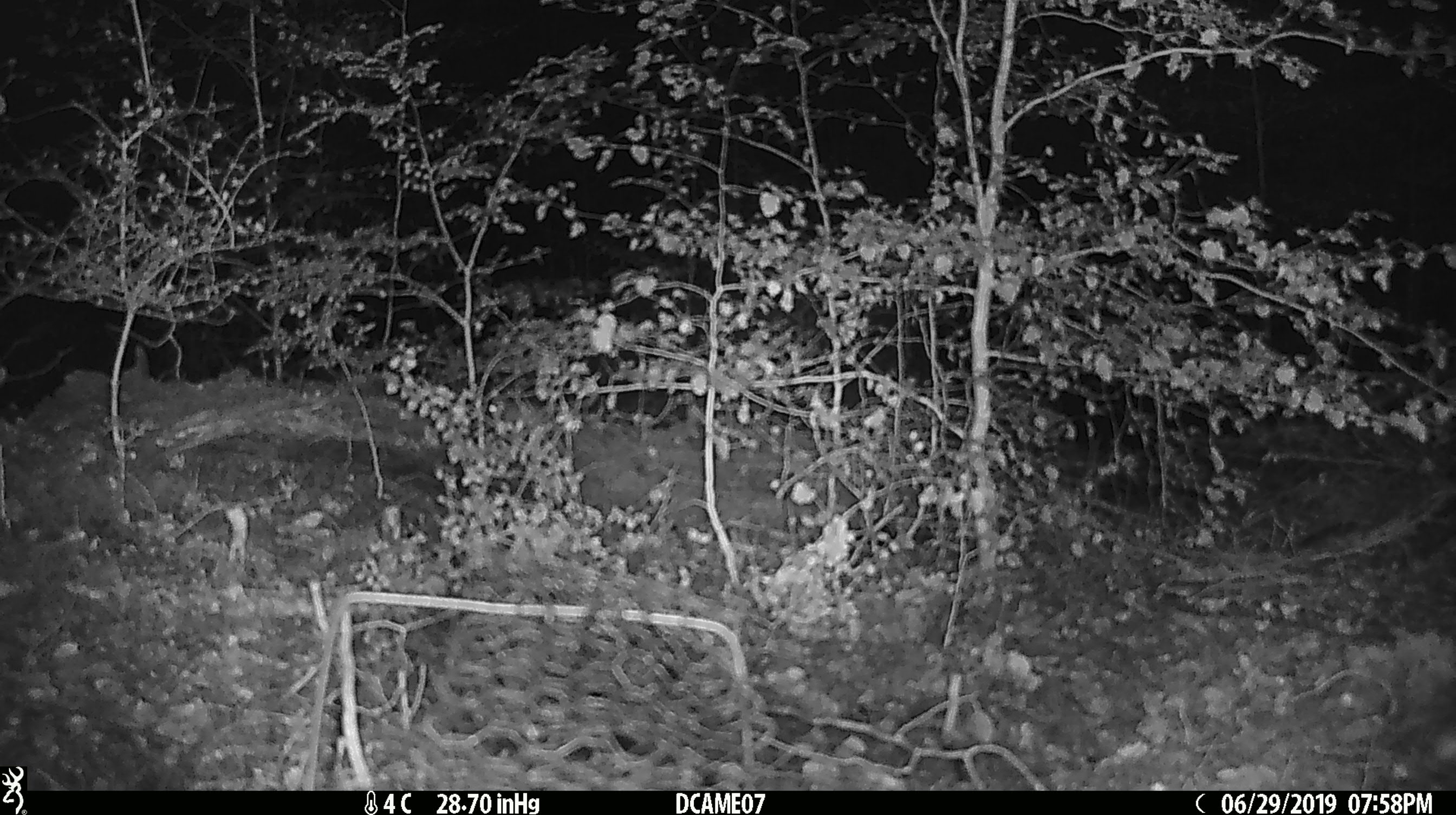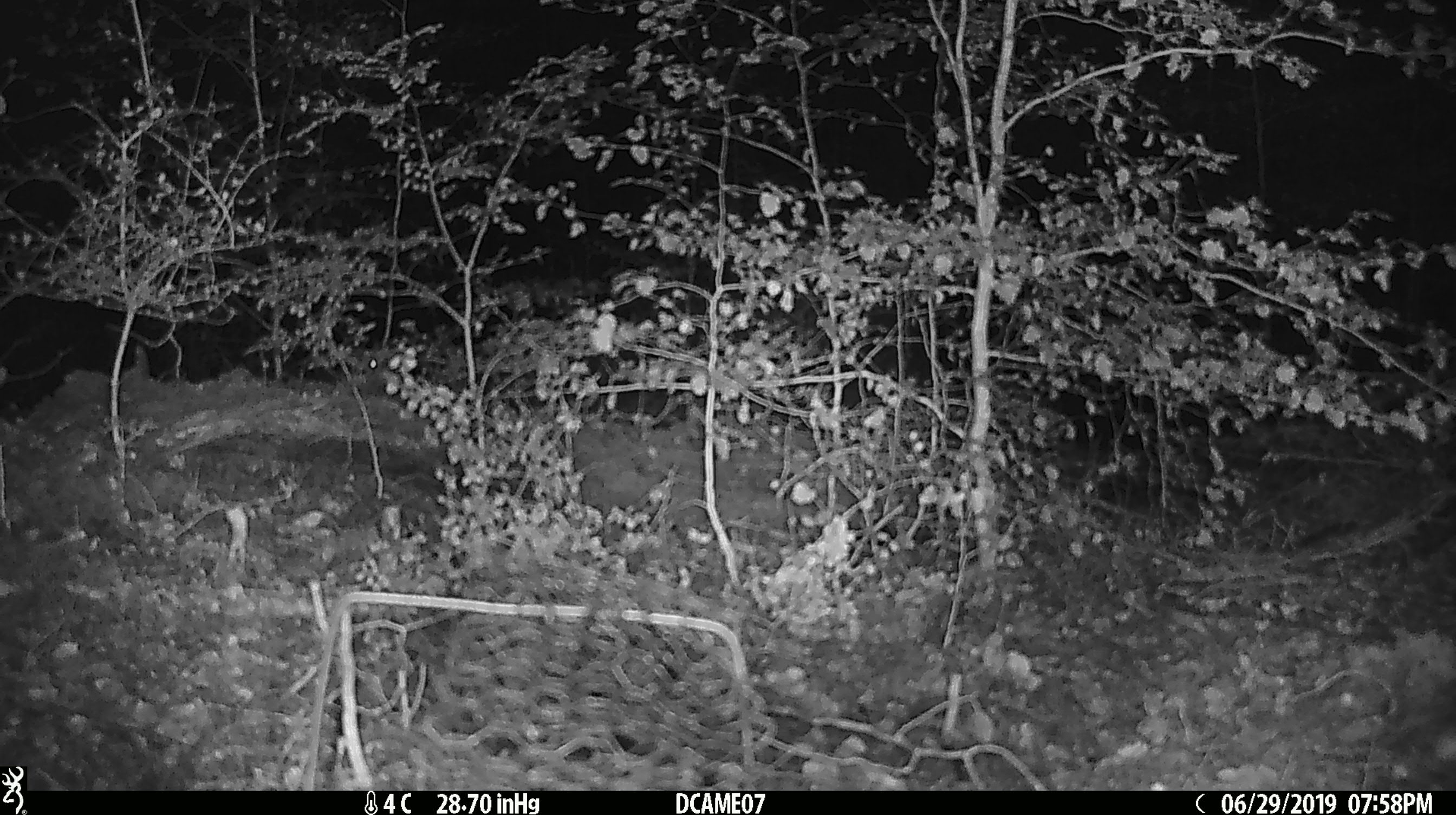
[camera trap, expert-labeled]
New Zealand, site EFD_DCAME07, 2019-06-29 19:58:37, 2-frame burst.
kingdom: Animalia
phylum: Chordata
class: Mammalia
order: Rodentia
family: Muridae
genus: Mus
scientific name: Mus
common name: mouse